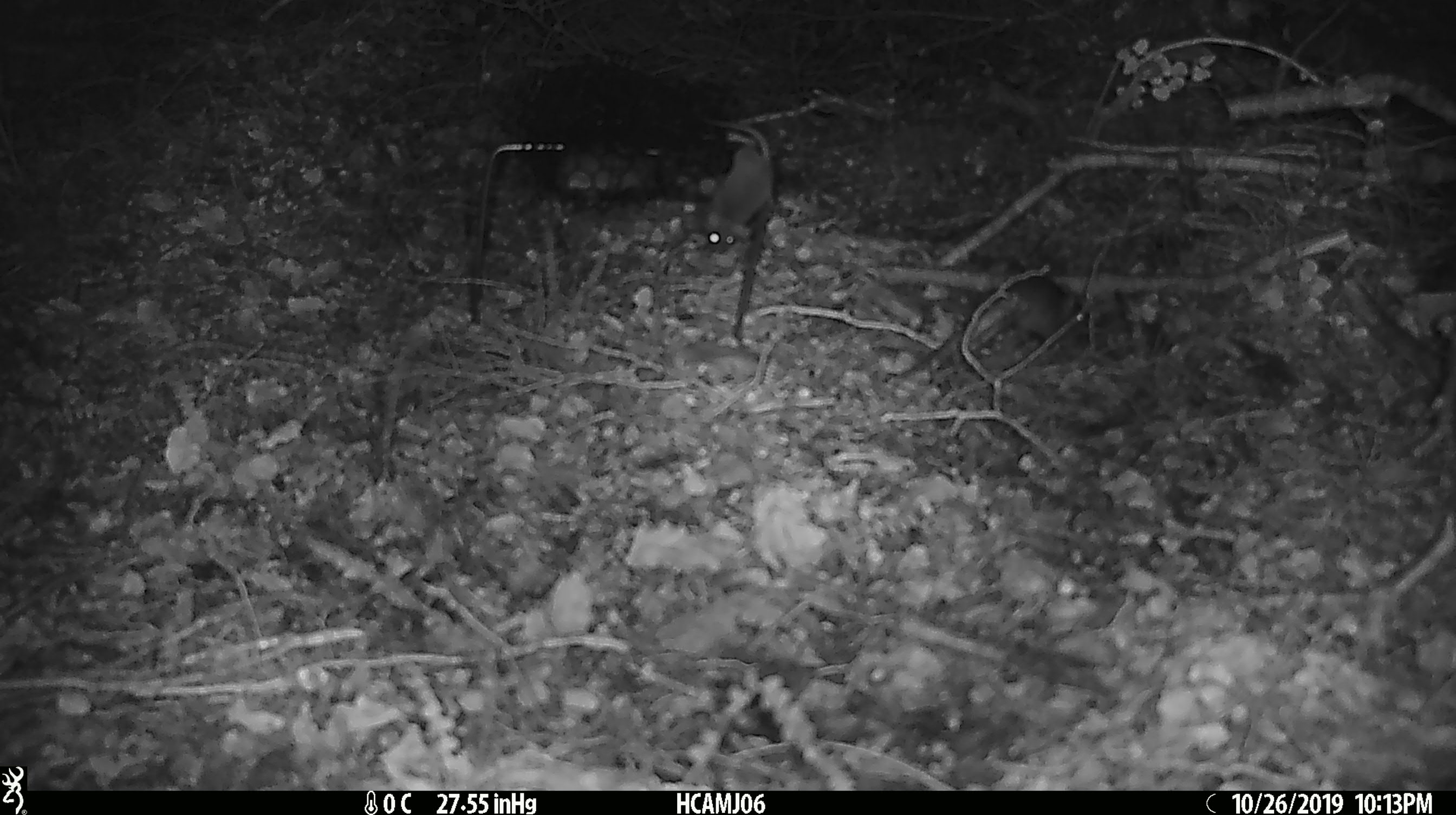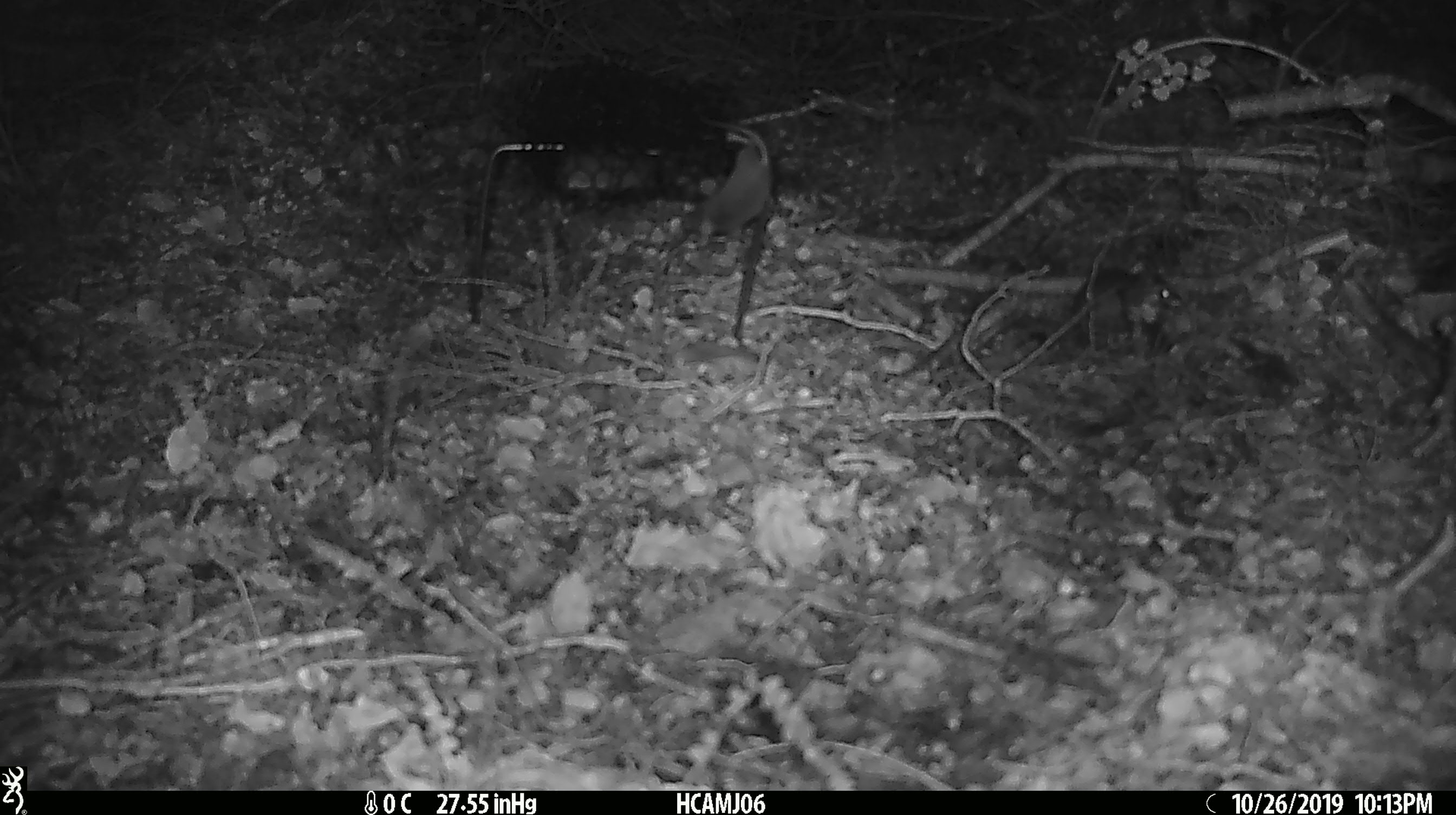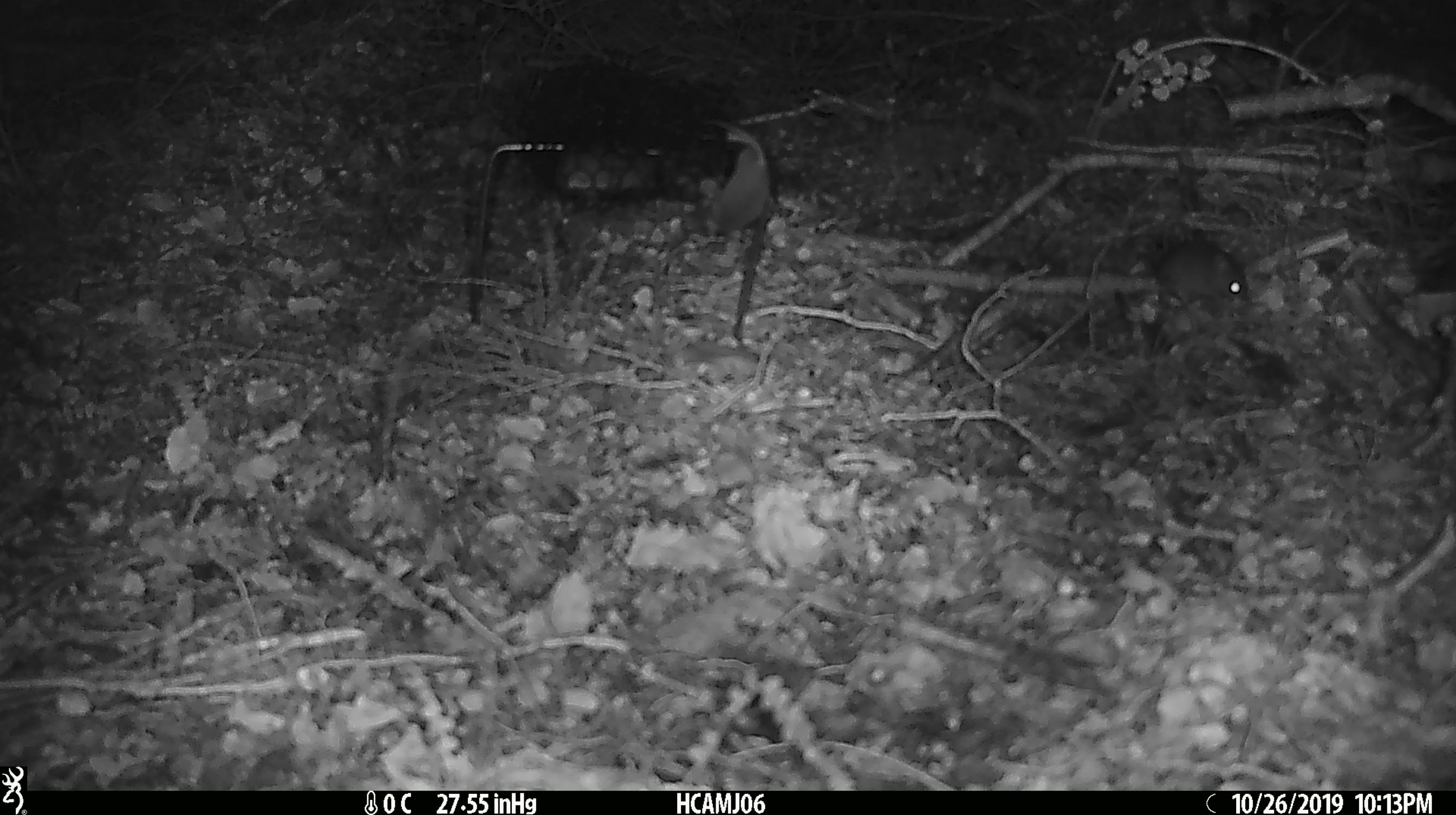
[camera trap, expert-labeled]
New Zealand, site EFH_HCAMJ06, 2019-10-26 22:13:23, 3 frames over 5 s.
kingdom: Animalia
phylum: Chordata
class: Mammalia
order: Rodentia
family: Muridae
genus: Mus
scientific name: Mus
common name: mouse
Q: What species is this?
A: Mouse (Mus).